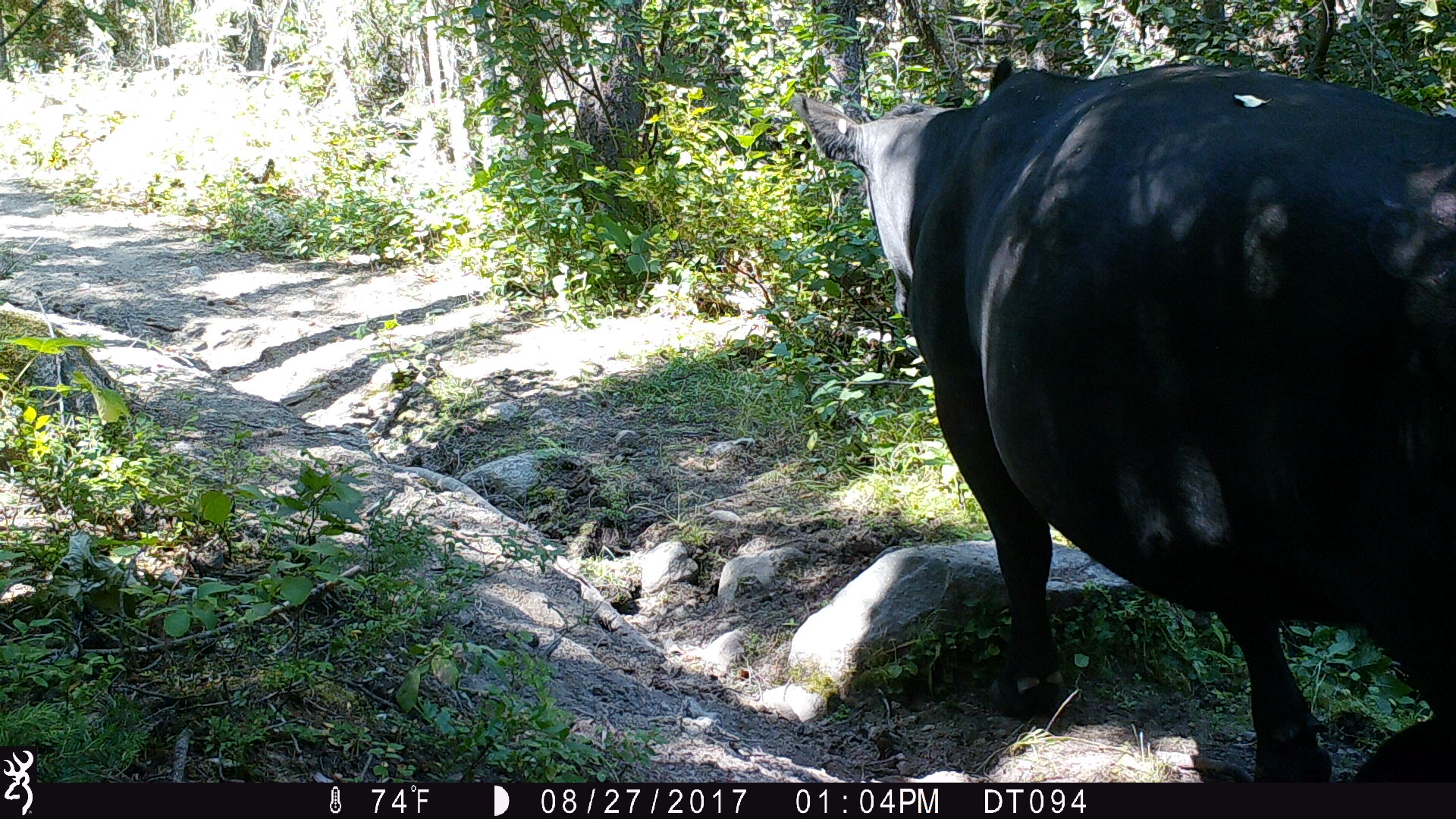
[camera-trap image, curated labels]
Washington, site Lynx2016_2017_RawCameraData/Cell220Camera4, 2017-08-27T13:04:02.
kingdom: Animalia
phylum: Chordata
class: Mammalia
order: Artiodactyla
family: Bovidae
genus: Bos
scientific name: Bos taurus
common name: domestic cattle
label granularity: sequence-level